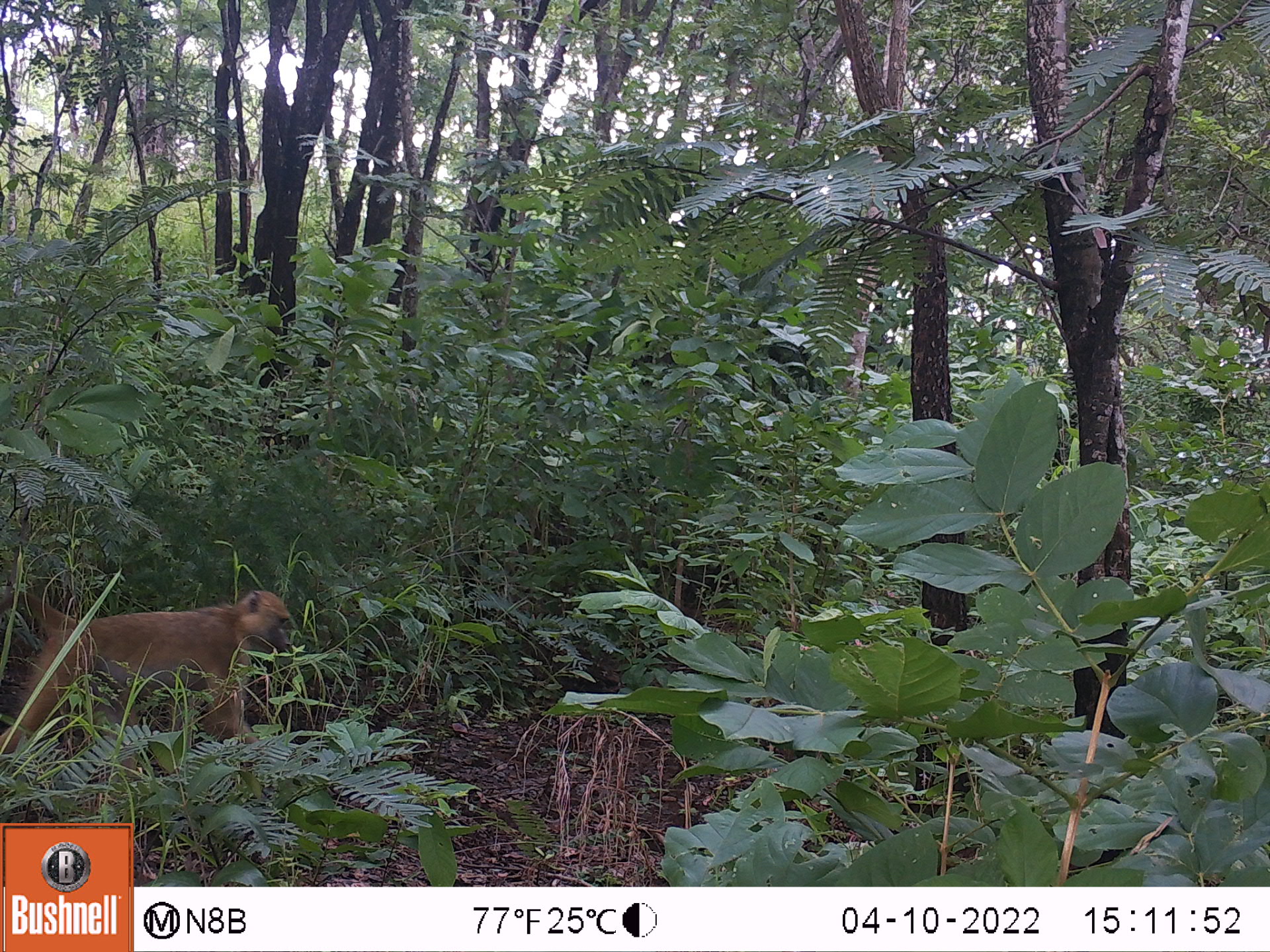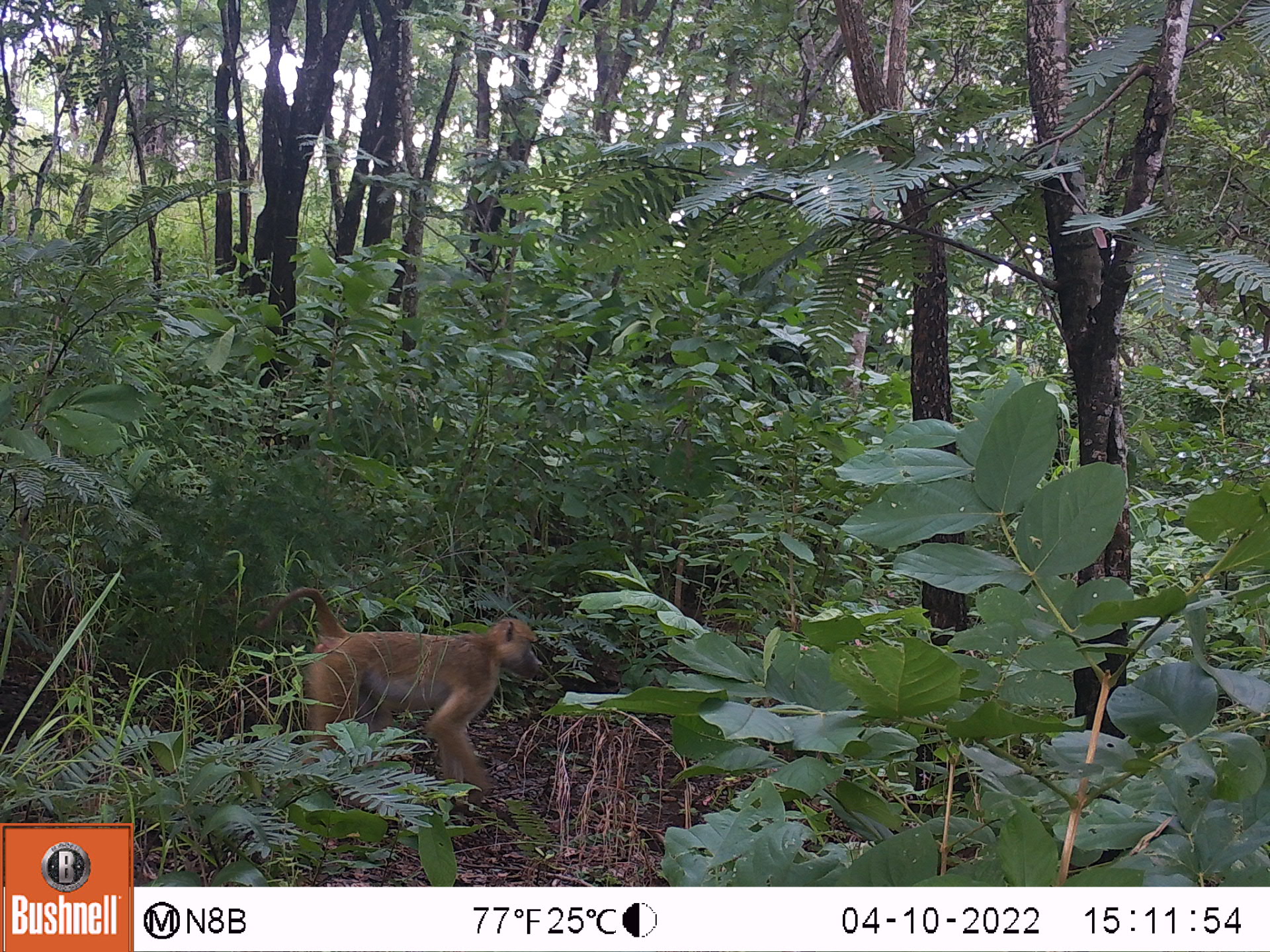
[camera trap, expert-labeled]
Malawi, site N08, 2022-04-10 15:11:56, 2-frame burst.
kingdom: Animalia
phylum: Chordata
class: Mammalia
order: Primates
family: Cercopithecidae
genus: Papio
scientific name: Papio cynocephalus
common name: yellow baboon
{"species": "yellow baboon (Papio cynocephalus)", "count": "1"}